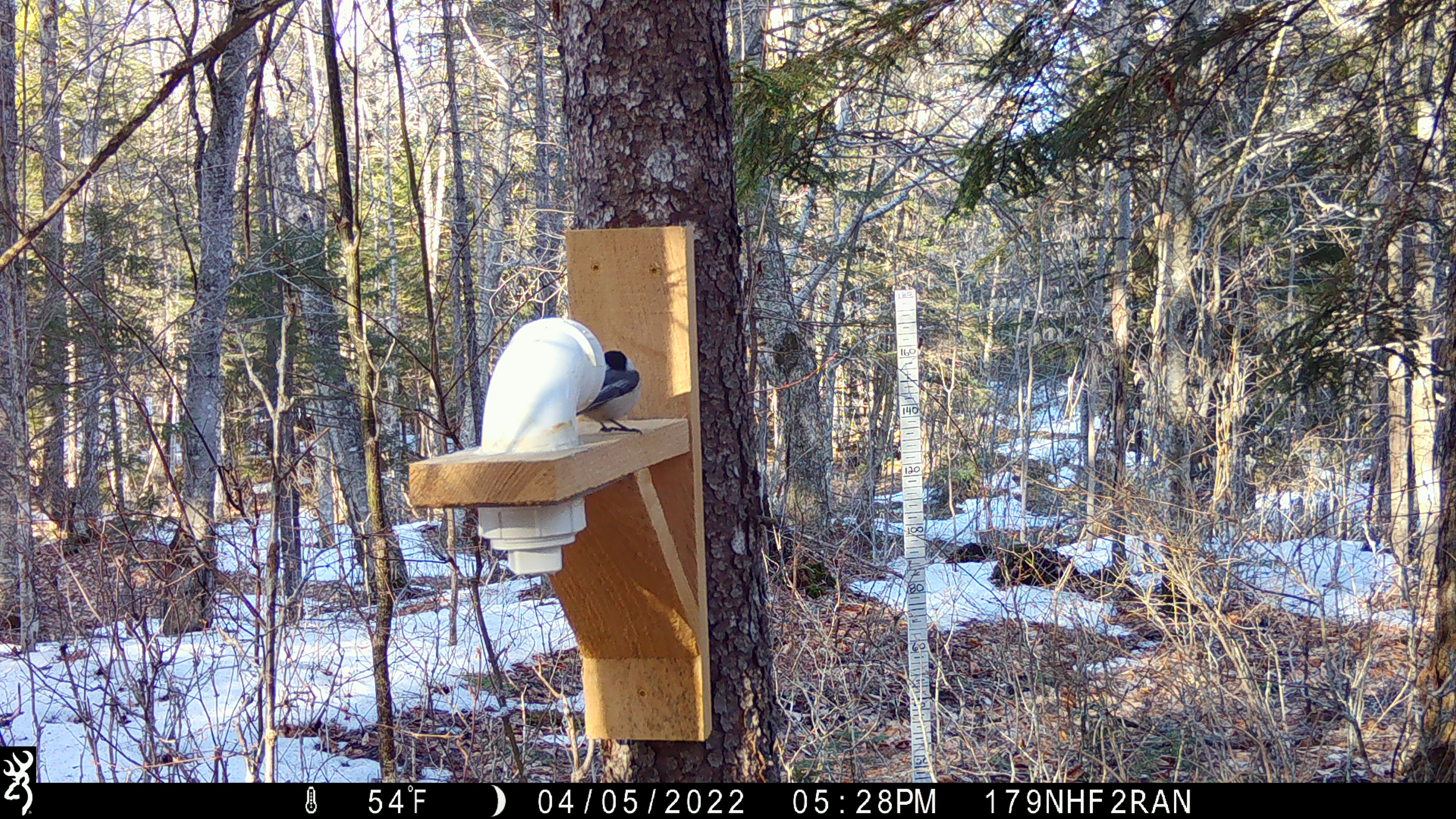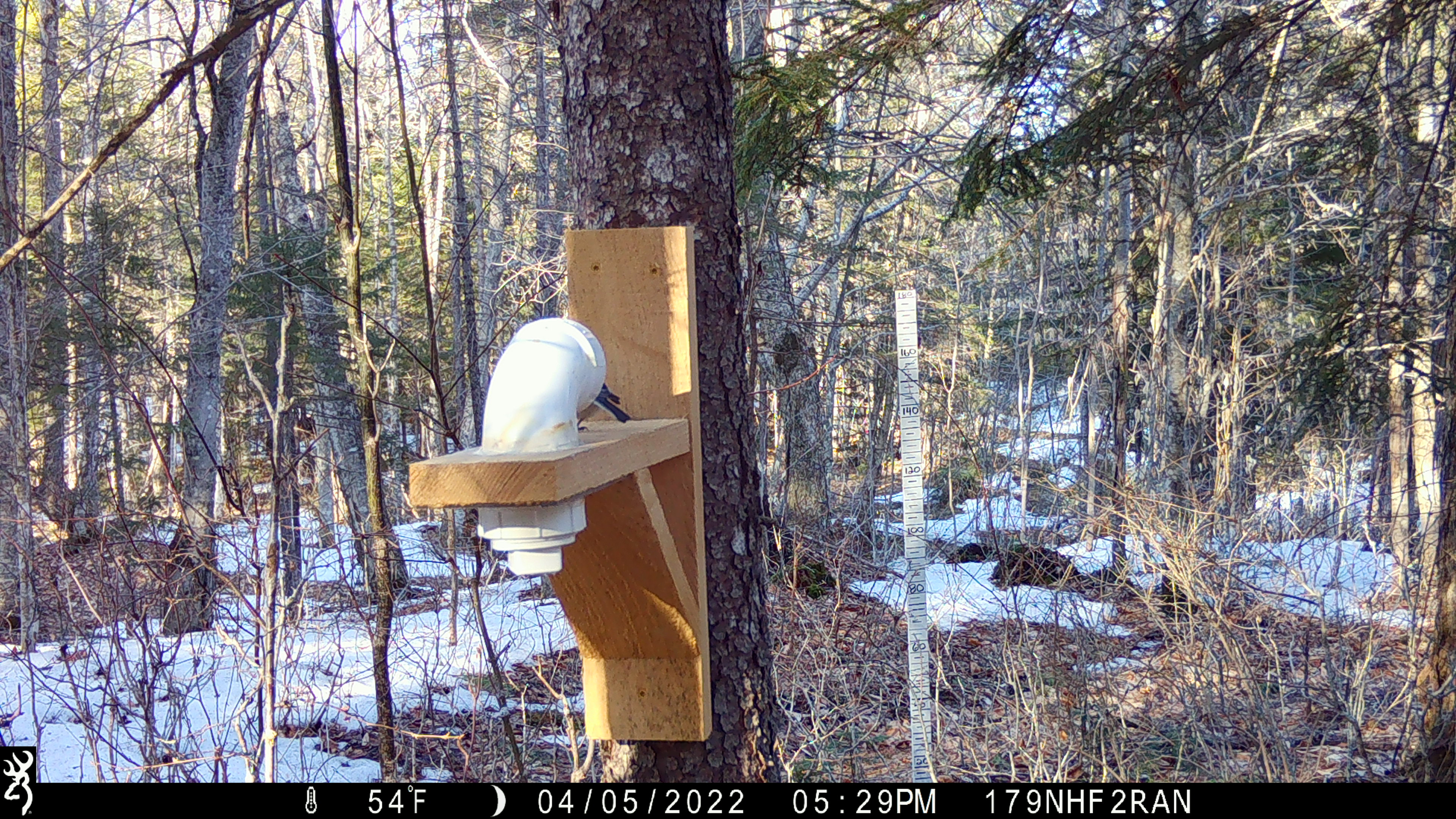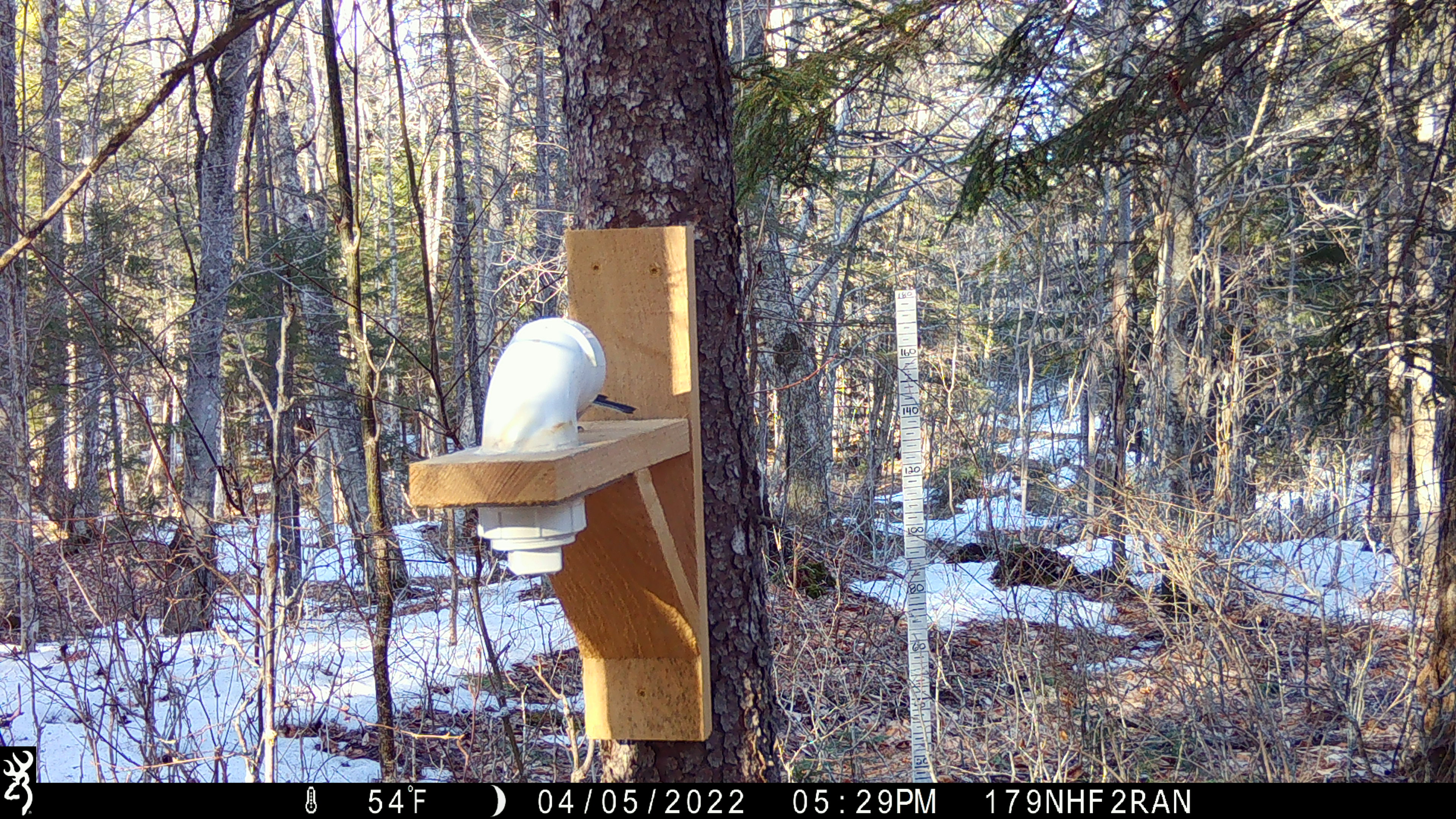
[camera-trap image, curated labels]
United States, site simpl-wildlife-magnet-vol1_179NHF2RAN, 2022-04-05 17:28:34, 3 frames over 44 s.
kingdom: Animalia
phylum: Chordata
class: Aves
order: Passeriformes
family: Paridae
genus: Poecile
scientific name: Poecile atricapillus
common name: black-capped chickadee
Black-capped chickadee (Poecile atricapillus).